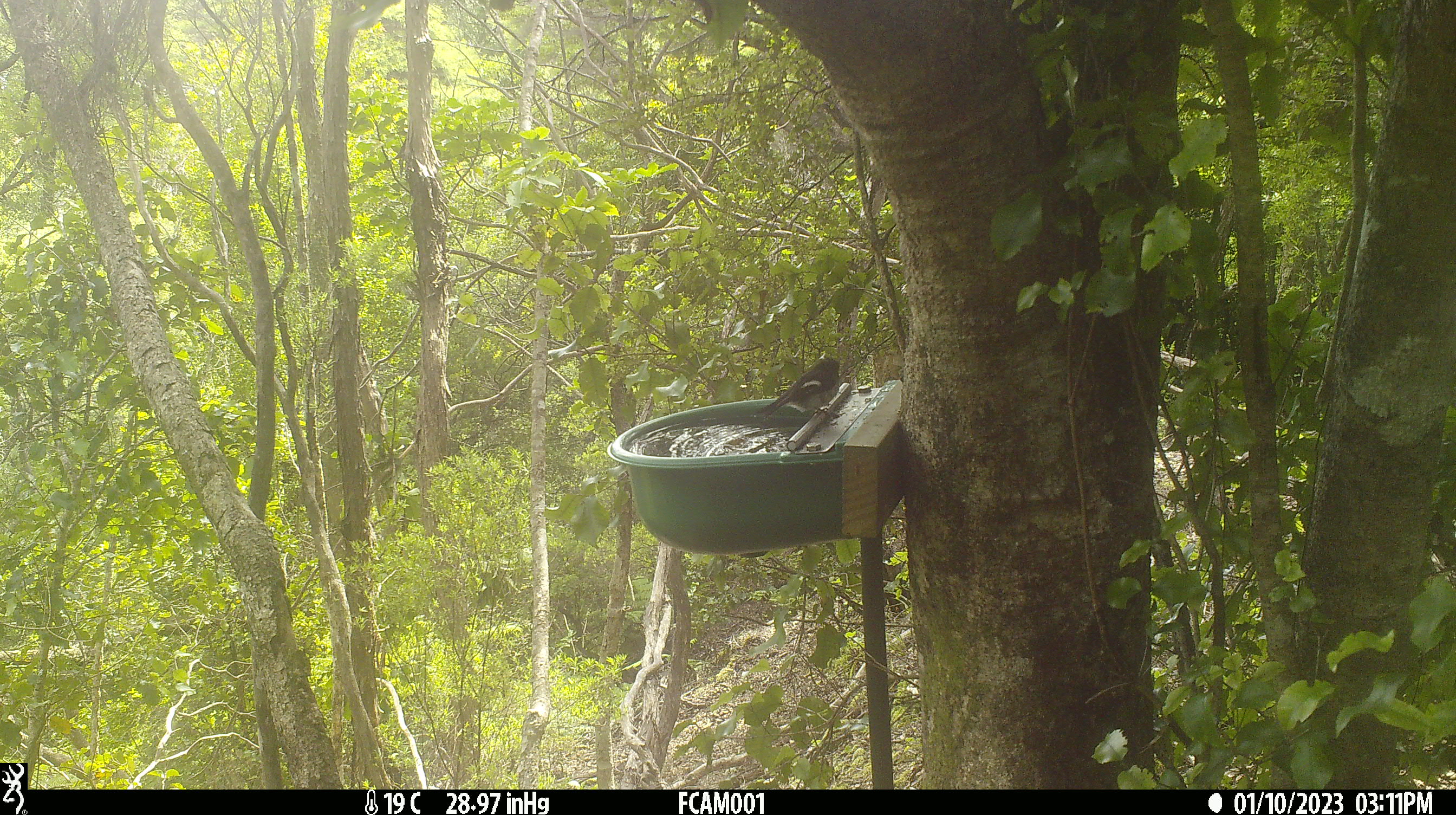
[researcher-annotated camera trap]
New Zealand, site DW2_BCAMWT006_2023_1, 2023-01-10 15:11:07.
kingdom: Animalia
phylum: Chordata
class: Aves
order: Passeriformes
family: Petroicidae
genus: Petroica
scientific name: Petroica macrocephala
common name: tomtit